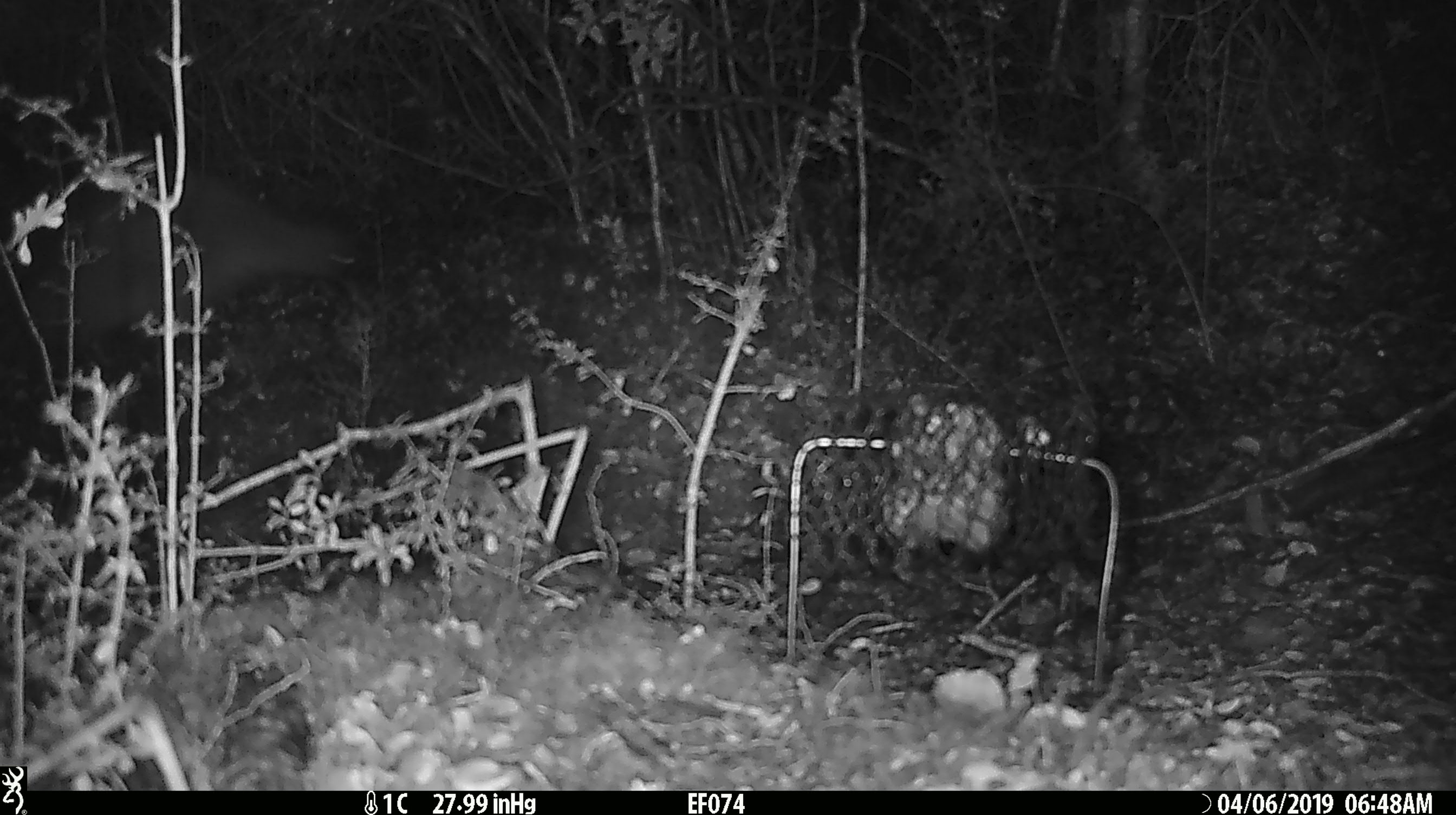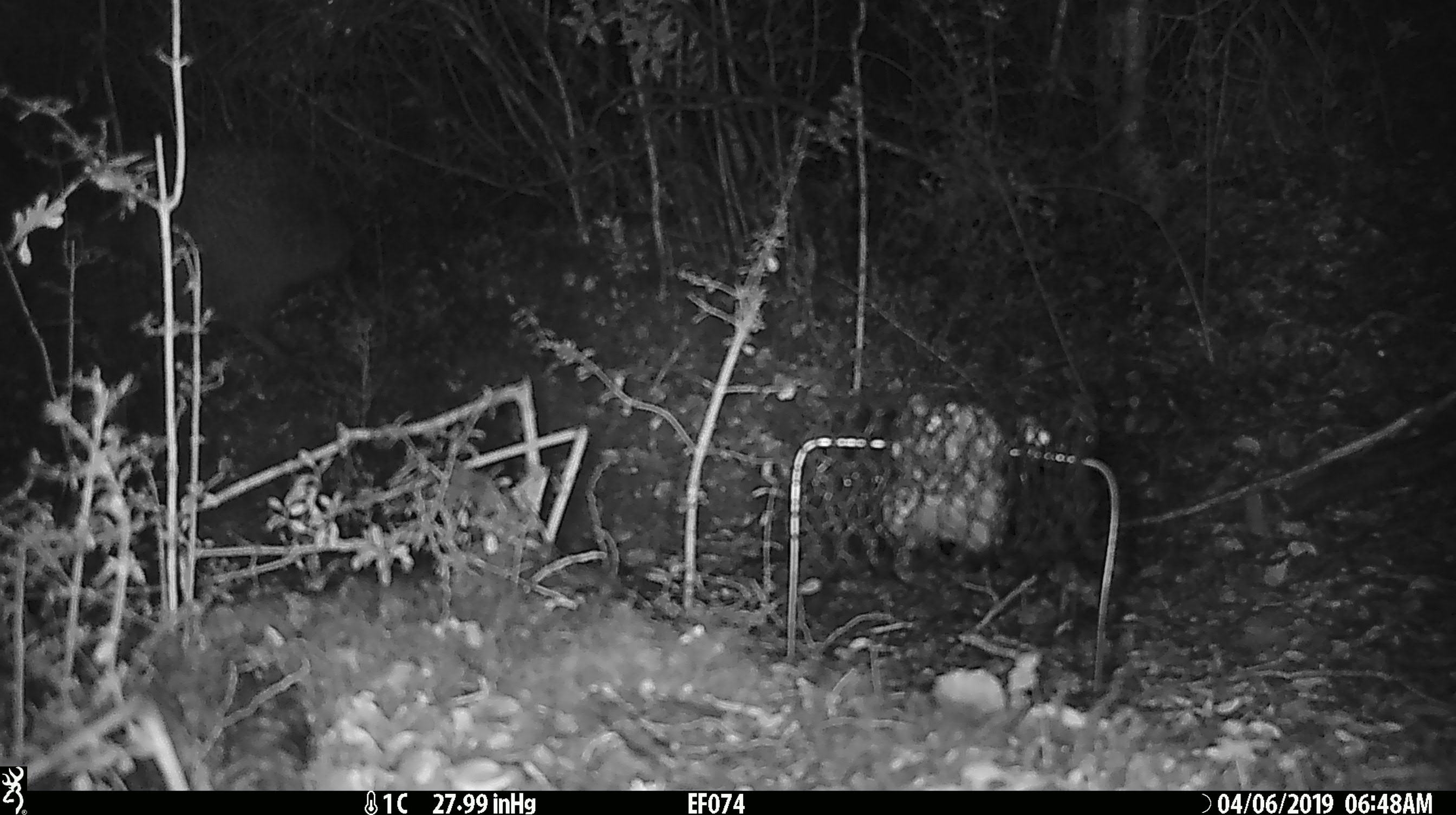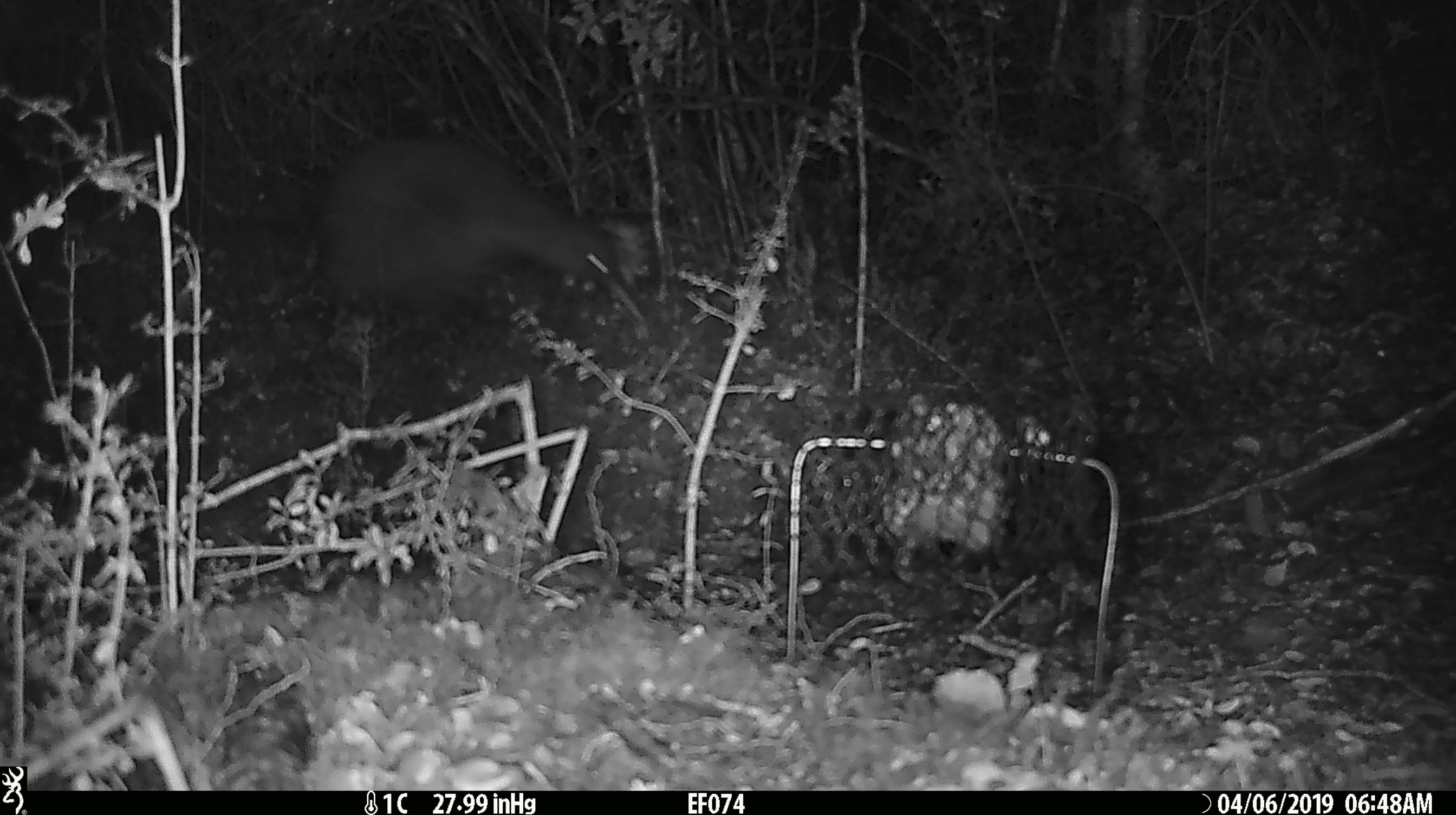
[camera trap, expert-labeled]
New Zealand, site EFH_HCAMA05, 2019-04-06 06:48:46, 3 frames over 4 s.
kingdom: Animalia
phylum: Chordata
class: Aves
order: Apterygiformes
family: Apterygidae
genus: Apteryx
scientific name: Apteryx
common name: kiwi